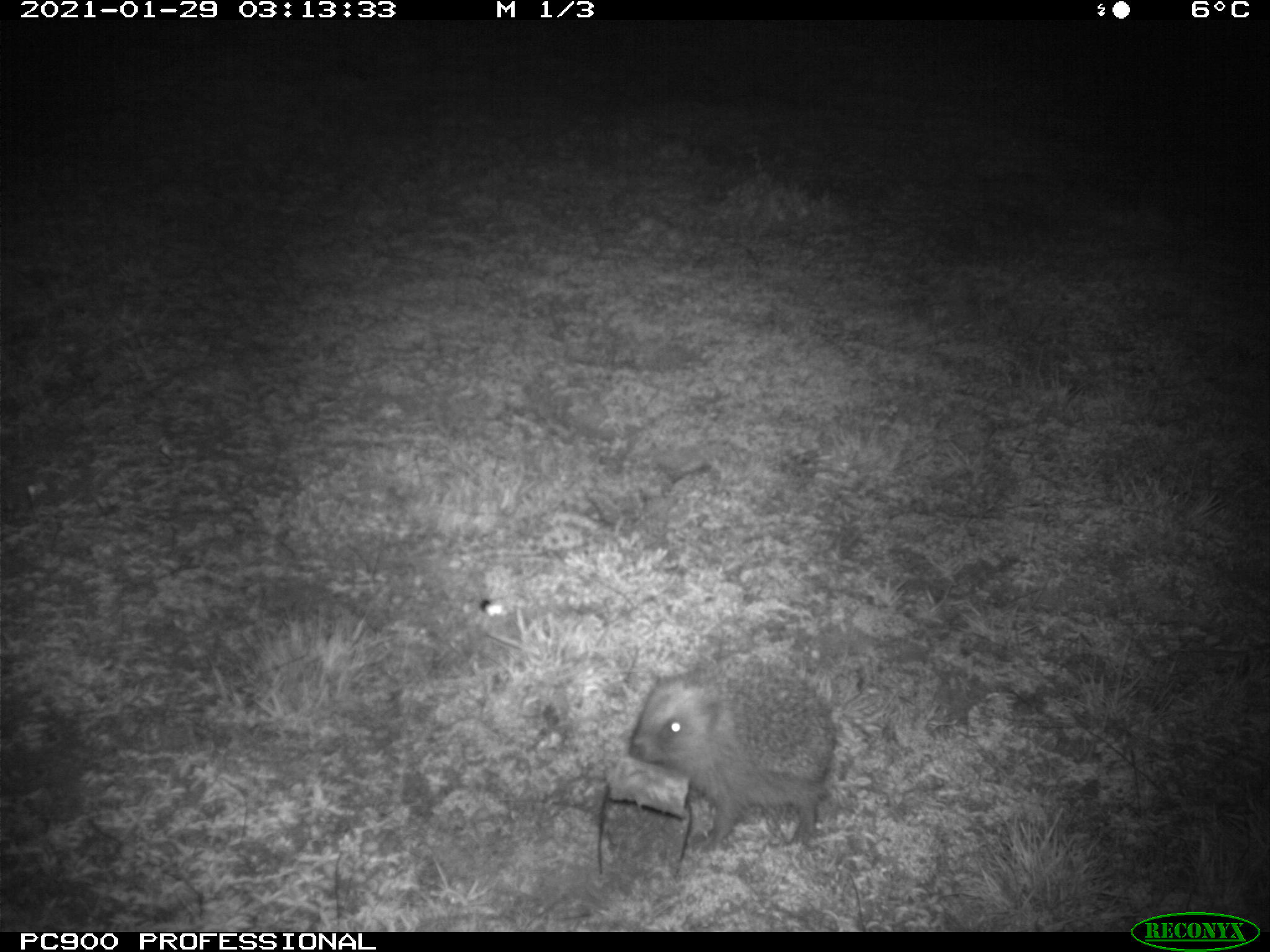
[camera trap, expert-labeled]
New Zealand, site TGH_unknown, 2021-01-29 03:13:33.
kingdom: Animalia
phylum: Chordata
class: Mammalia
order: Eulipotyphla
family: Erinaceidae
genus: Erinaceus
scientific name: Erinaceus europaeus europaeus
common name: european hedgehog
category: hedgehog